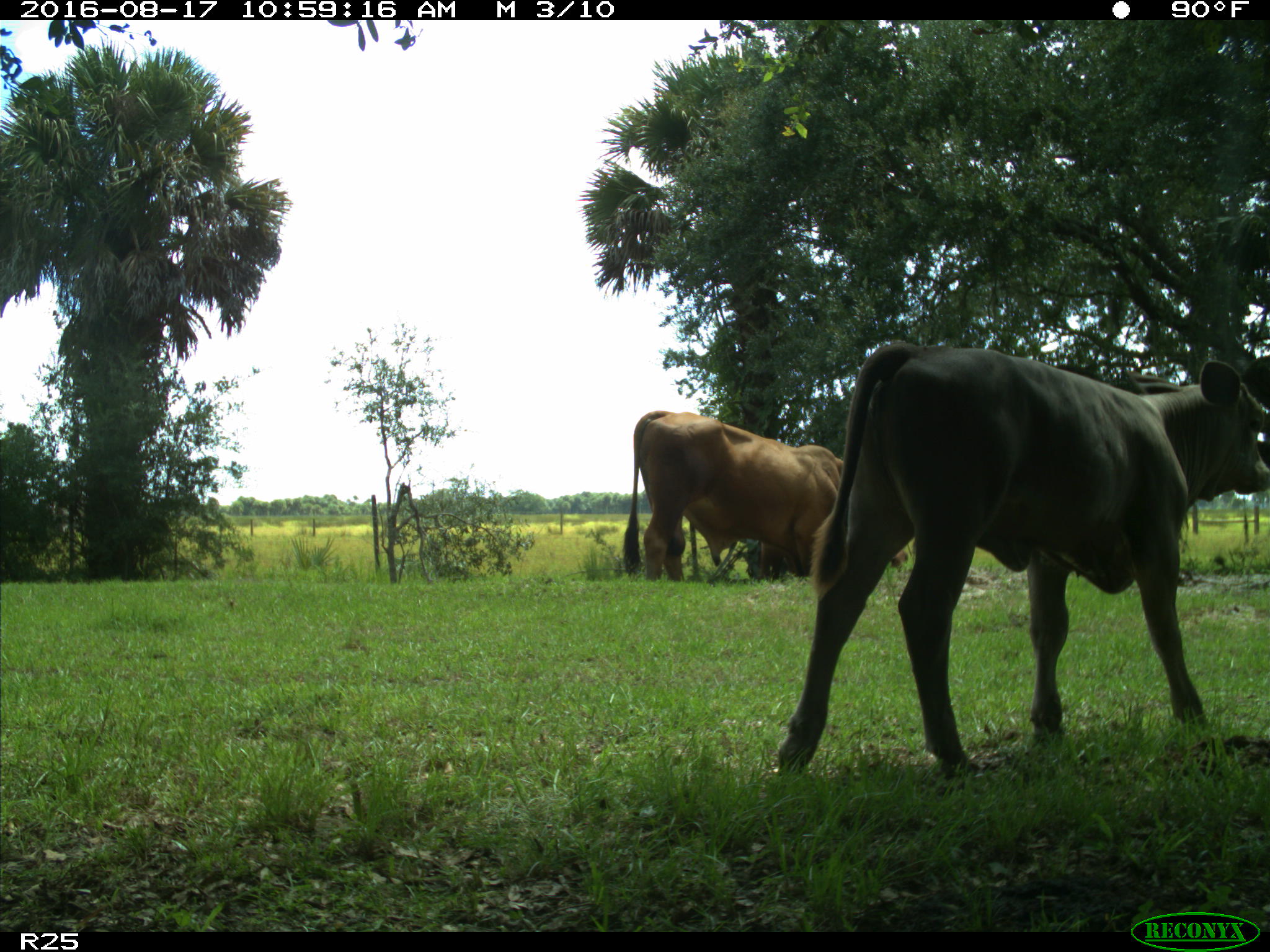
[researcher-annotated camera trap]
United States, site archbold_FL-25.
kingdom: Animalia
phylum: Chordata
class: Mammalia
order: Artiodactyla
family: Bovidae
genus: Bos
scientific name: Bos taurus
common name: domestic cow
Bos taurus (domestic cow).